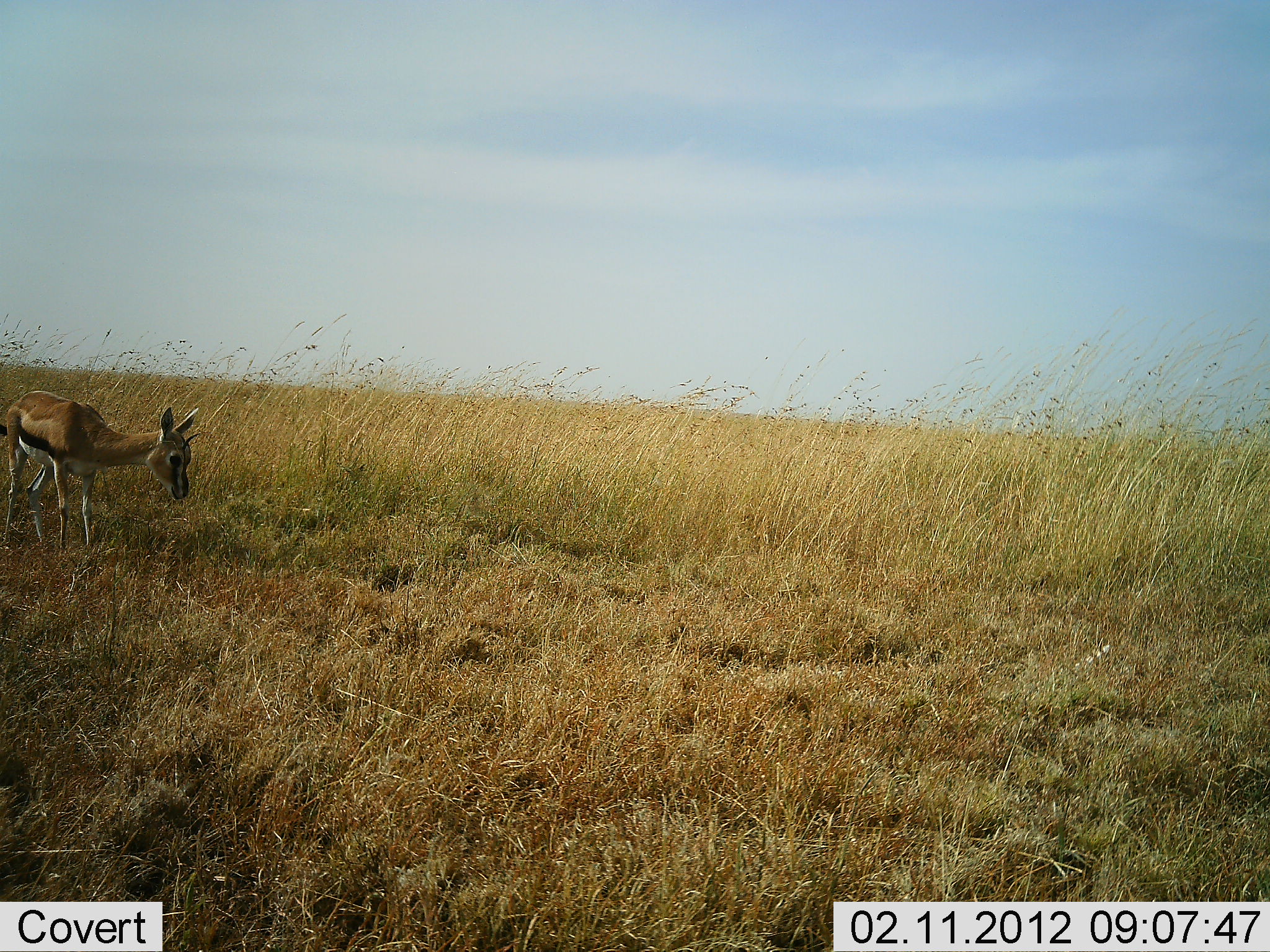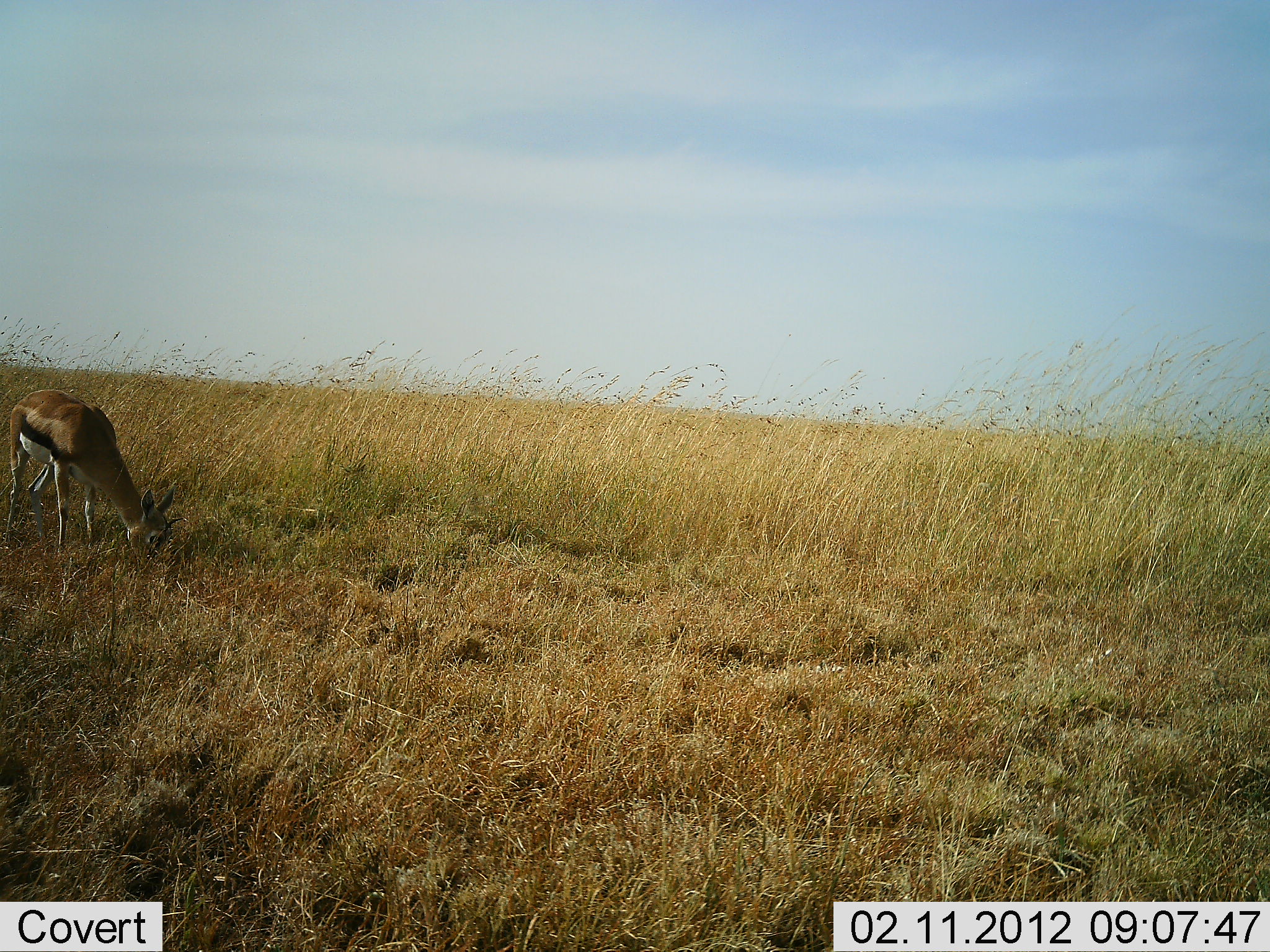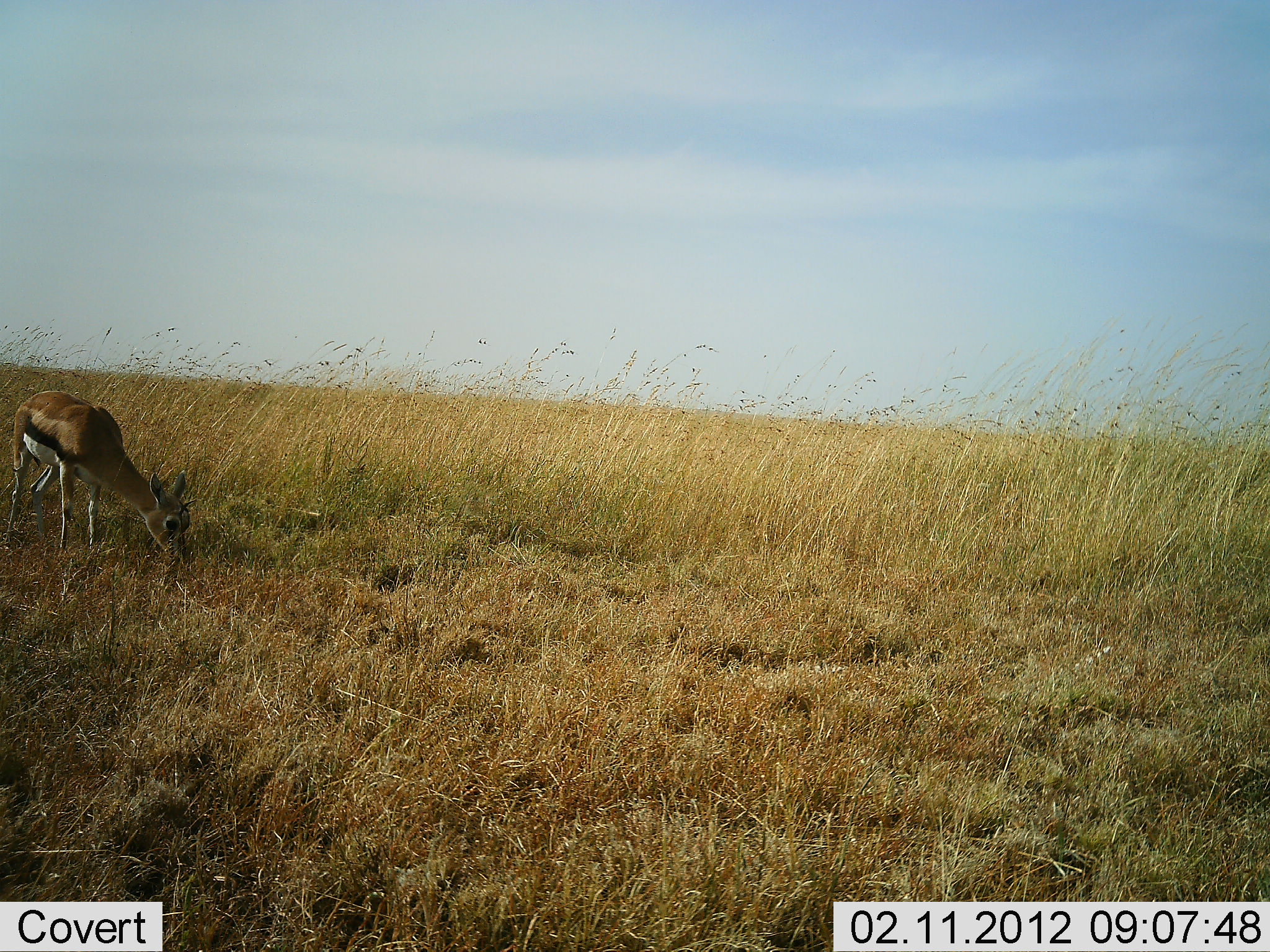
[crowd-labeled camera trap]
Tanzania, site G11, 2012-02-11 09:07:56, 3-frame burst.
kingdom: Animalia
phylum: Chordata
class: Mammalia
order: Artiodactyla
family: Bovidae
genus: Eudorcas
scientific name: Eudorcas thomsonii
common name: thomson's gazelle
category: gazellethomsons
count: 1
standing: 20%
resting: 0%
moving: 0%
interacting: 0%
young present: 3%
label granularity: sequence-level